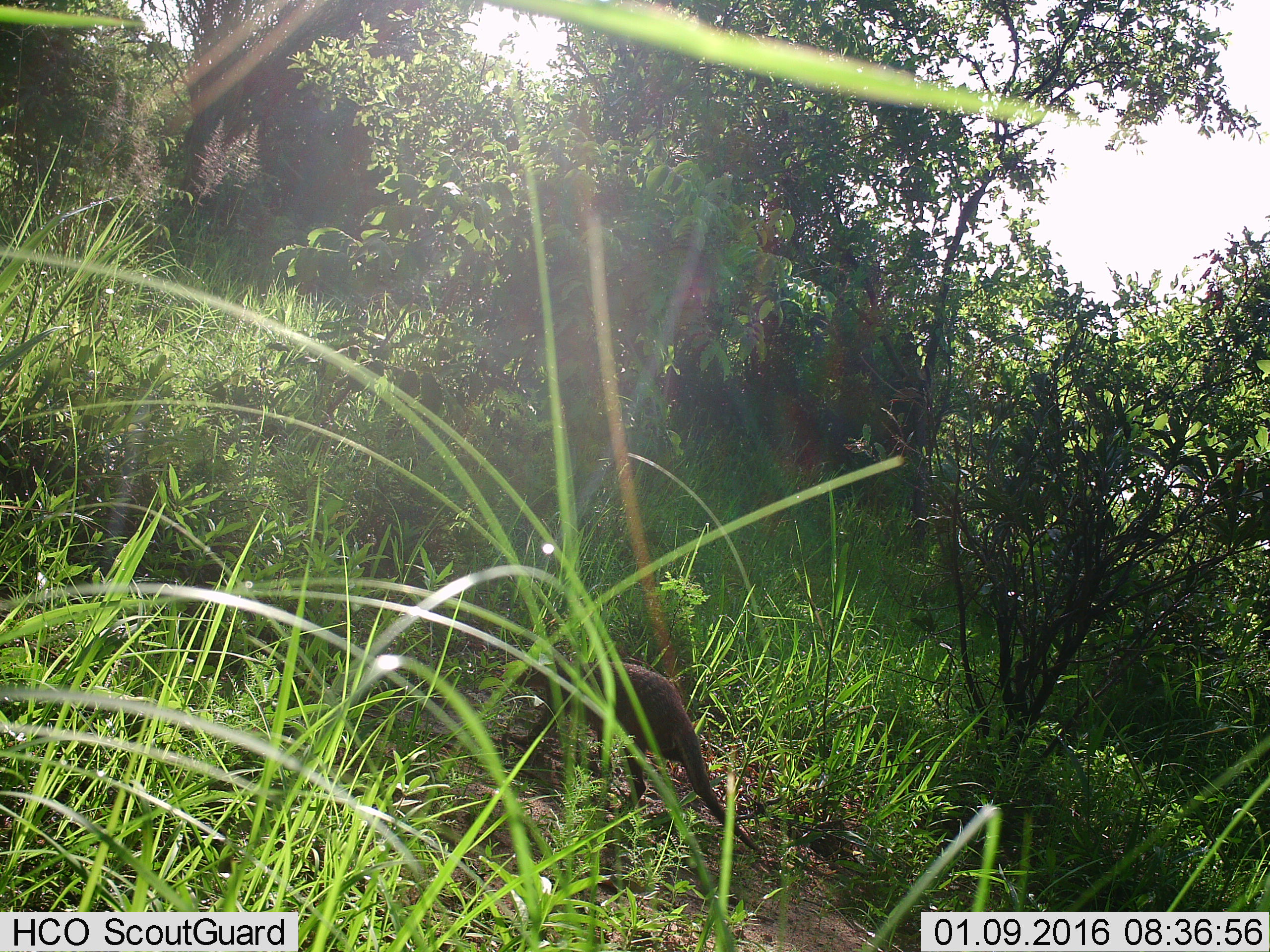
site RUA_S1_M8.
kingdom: Animalia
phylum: Chordata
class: Mammalia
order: Carnivora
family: Herpestidae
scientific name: Herpestidae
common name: mongoose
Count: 1.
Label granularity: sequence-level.